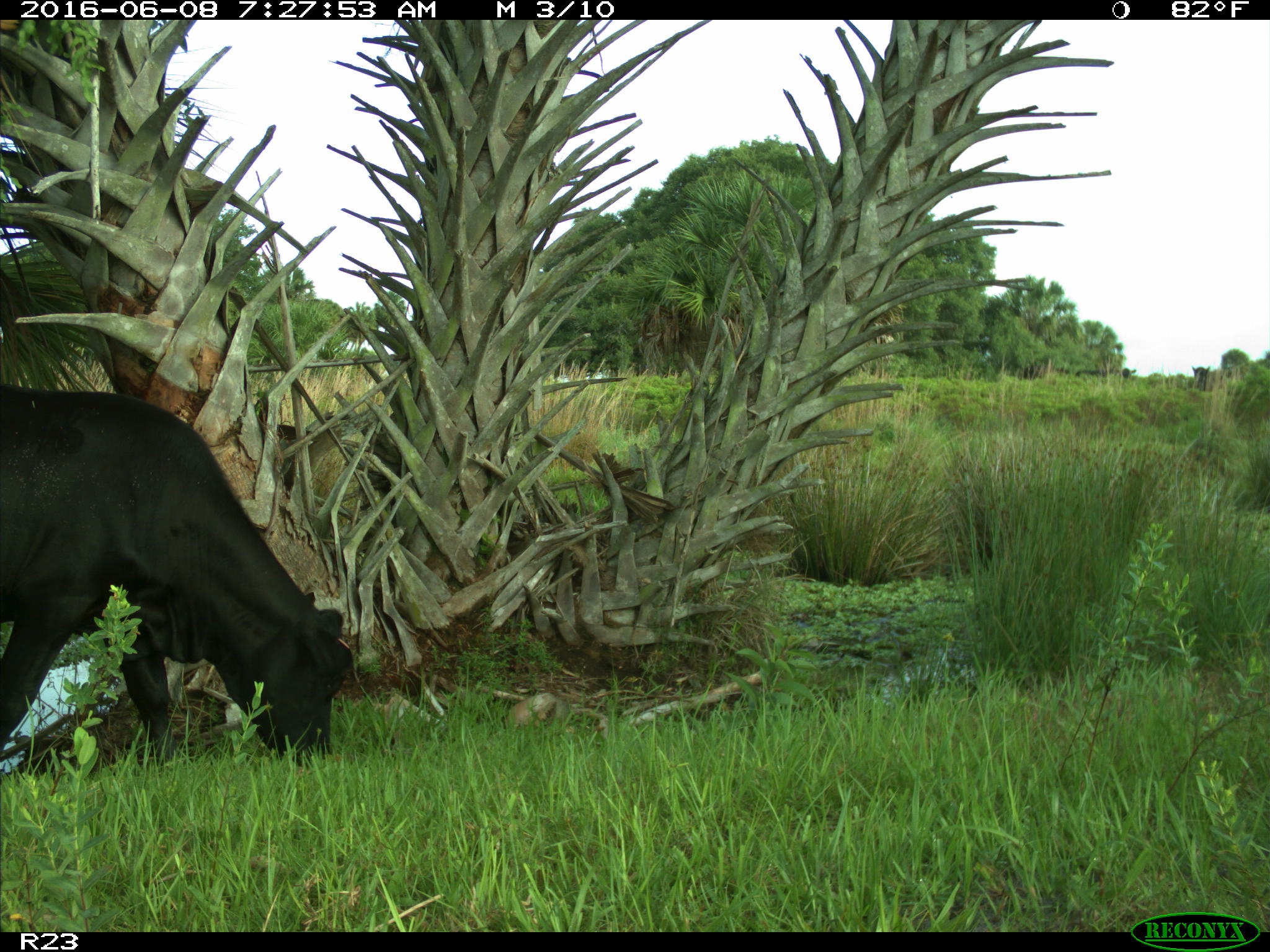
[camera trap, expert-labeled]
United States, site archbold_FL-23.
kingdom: Animalia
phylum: Chordata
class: Mammalia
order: Artiodactyla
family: Bovidae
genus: Bos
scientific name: Bos taurus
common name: domestic cow